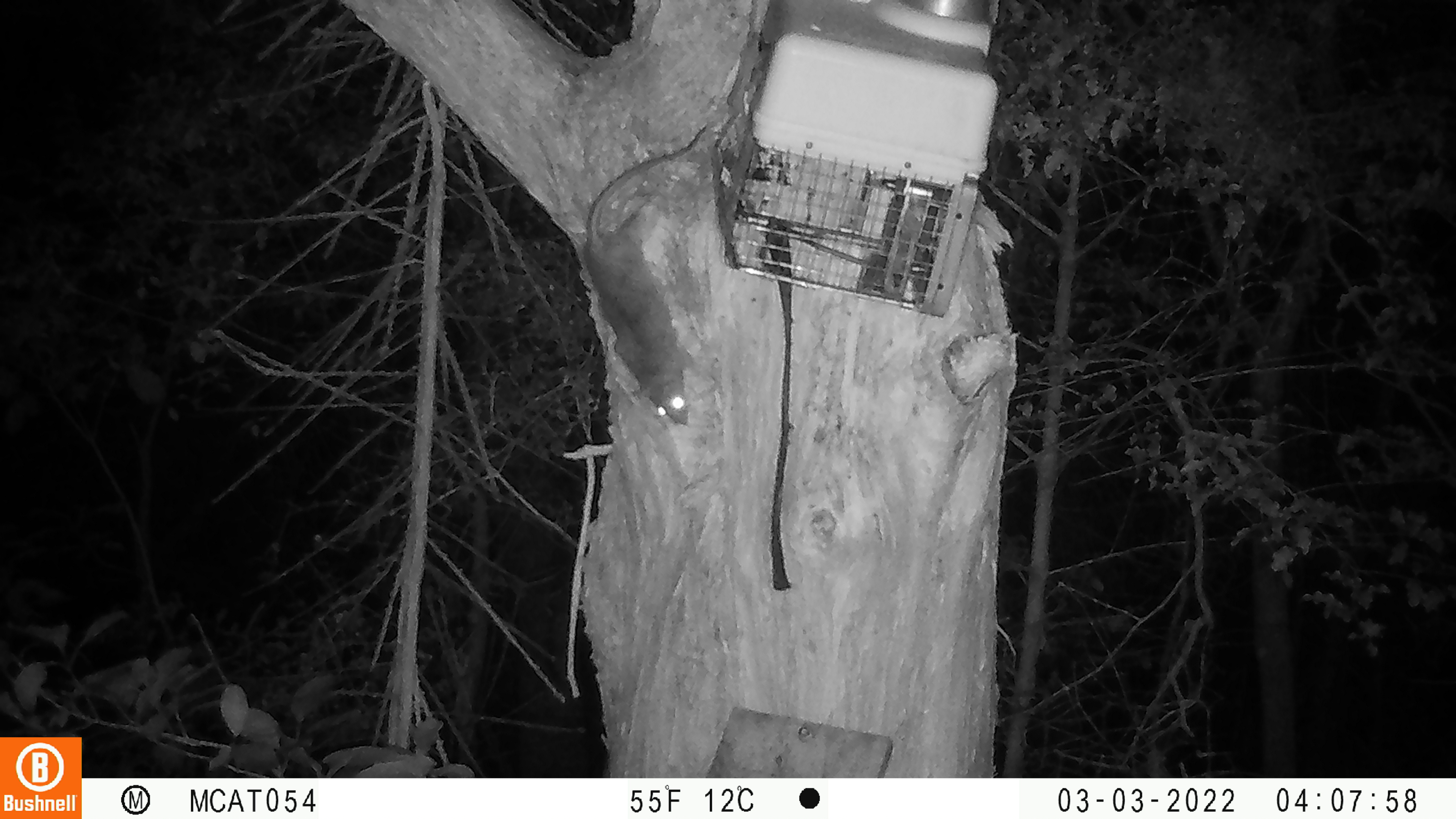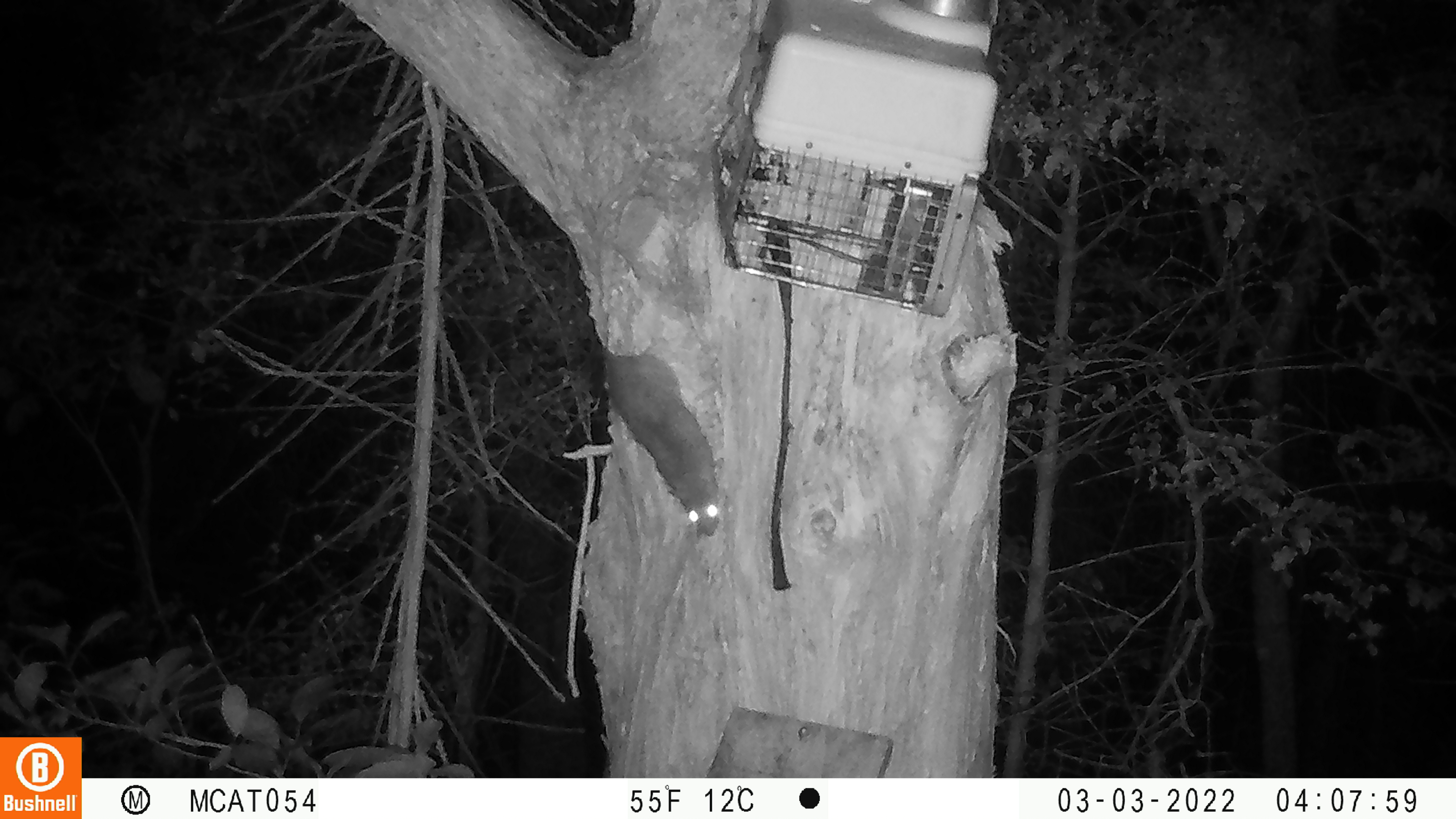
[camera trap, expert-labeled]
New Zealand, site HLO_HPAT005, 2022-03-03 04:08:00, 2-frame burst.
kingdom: Animalia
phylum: Chordata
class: Mammalia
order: Rodentia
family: Muridae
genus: Rattus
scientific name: Rattus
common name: rat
Rat (Rattus).